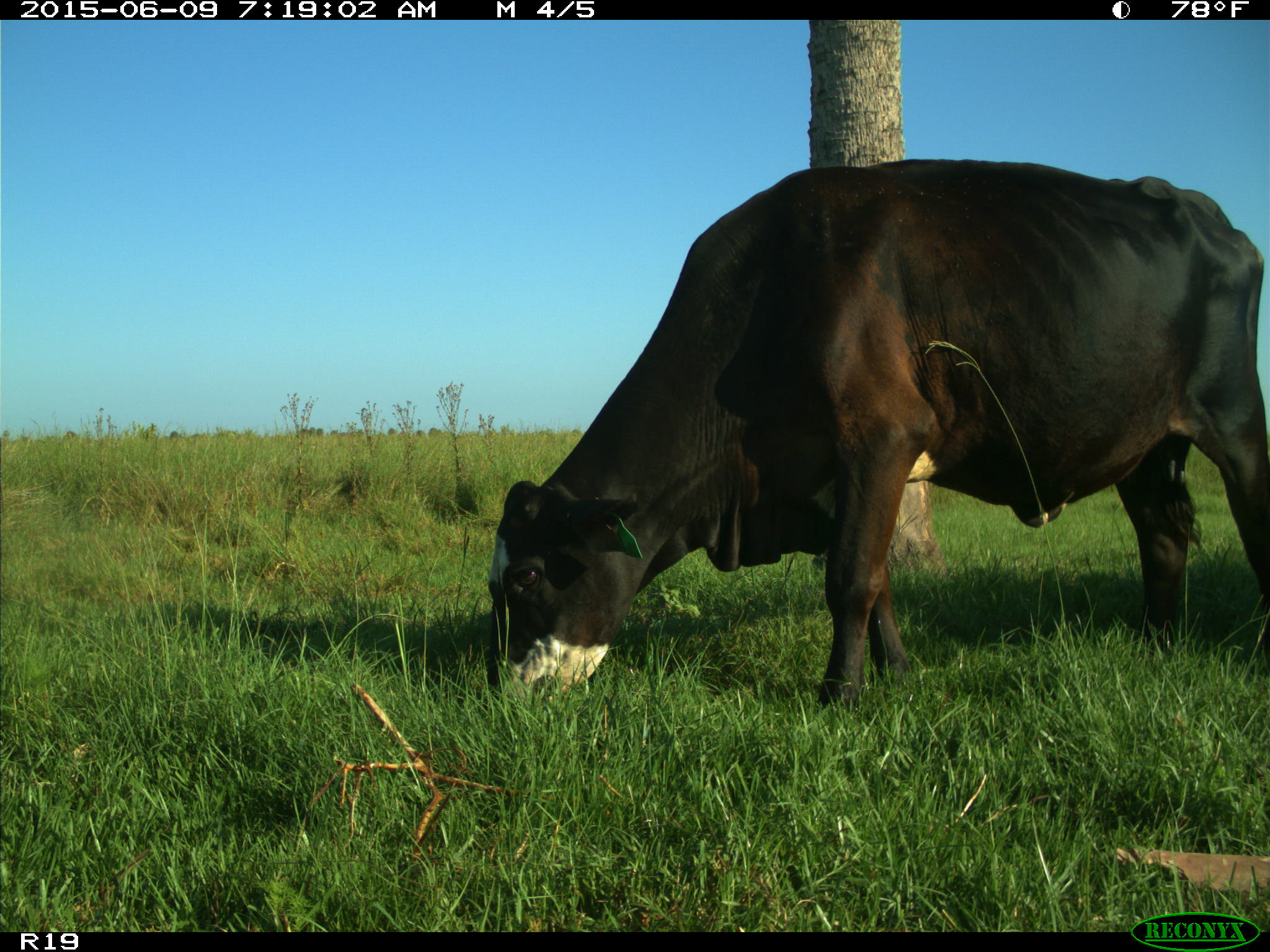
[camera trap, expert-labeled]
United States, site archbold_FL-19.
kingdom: Animalia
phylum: Chordata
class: Mammalia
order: Artiodactyla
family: Bovidae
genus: Bos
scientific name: Bos taurus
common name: domestic cow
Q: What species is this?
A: Bos taurus (domestic cow).